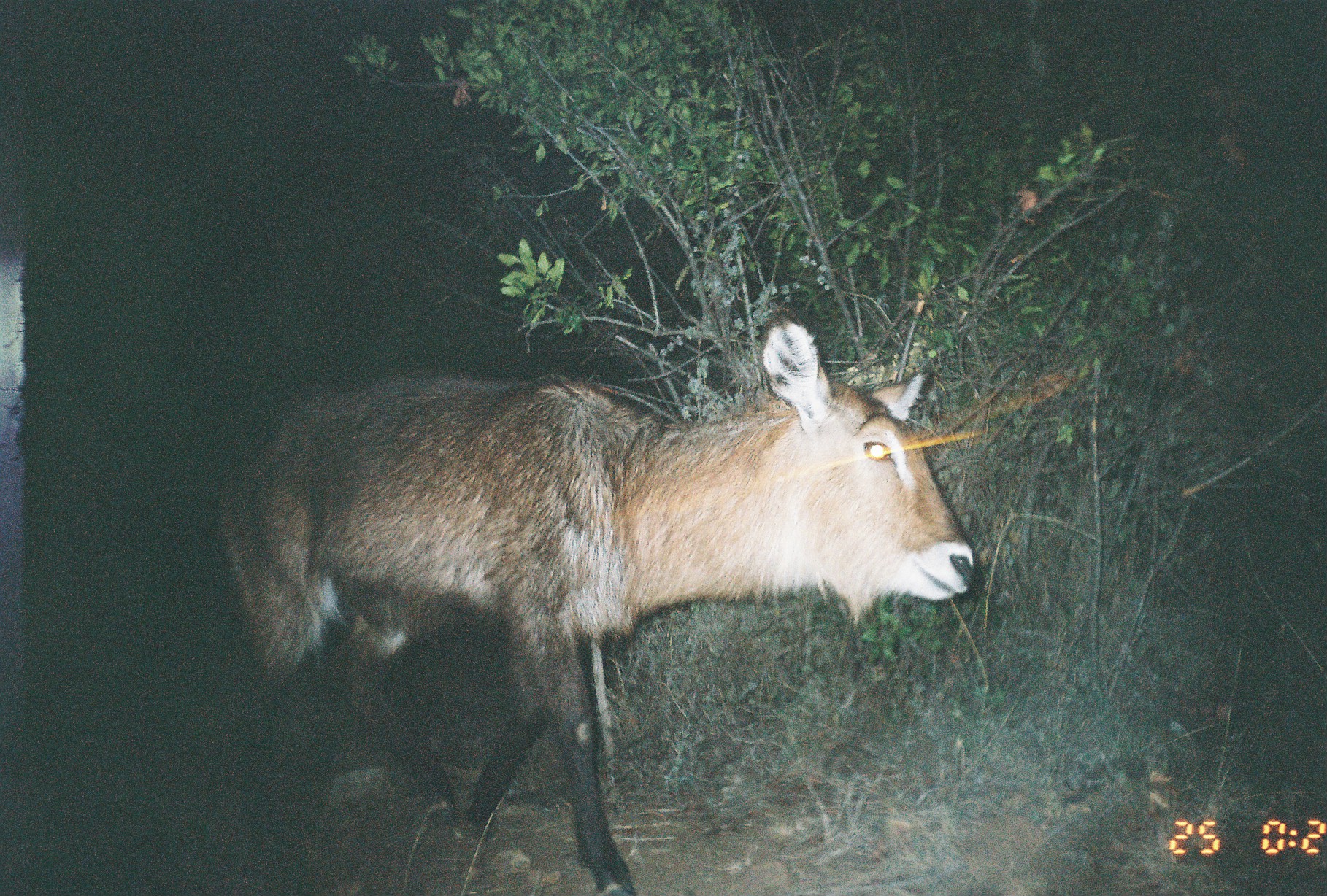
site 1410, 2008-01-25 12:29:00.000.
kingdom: Animalia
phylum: Chordata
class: Mammalia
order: Artiodactyla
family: Bovidae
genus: Kobus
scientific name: Kobus ellipsiprymnus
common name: waterbuck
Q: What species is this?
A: Kobus ellipsiprymnus (waterbuck).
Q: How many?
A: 1.